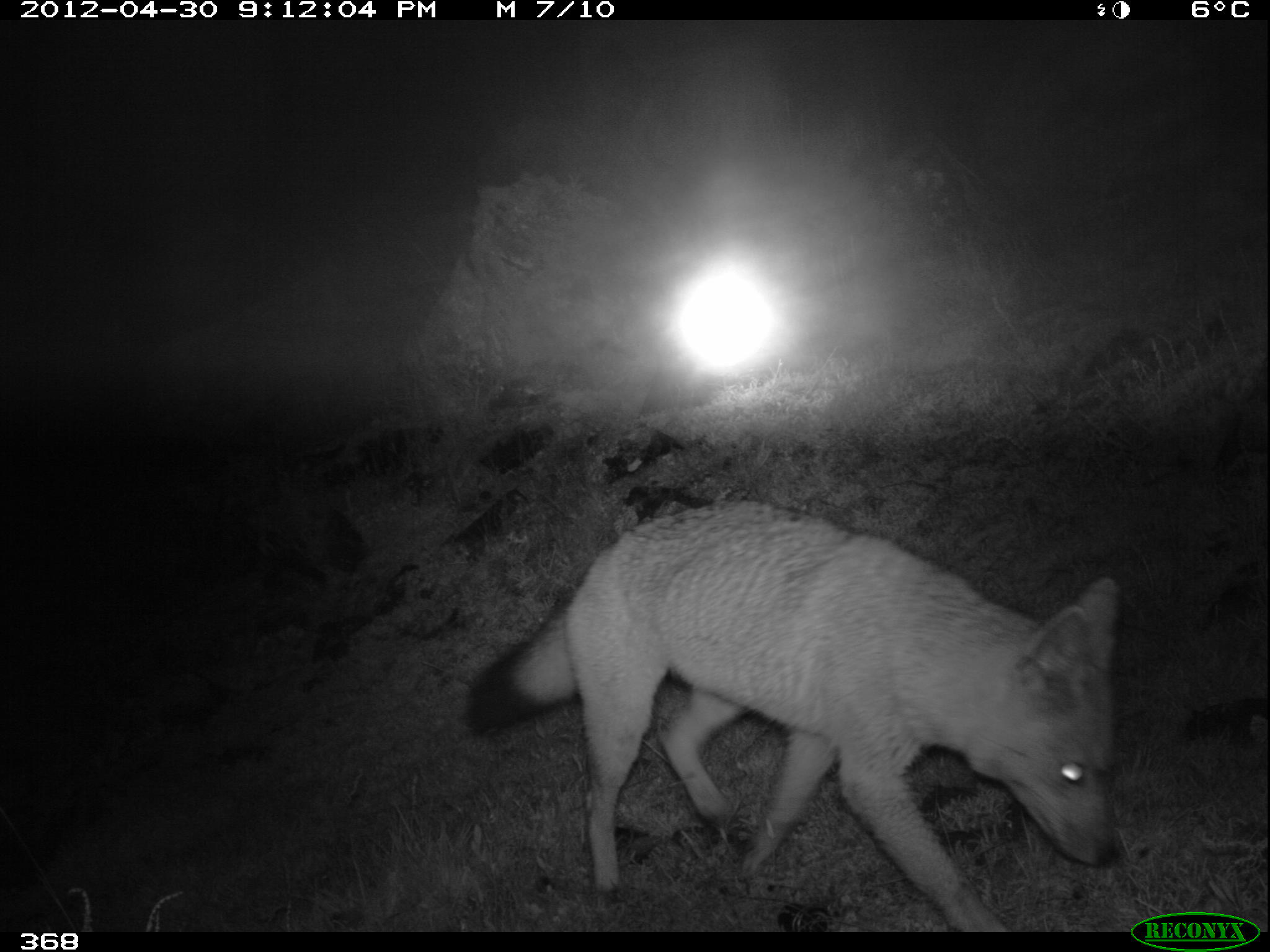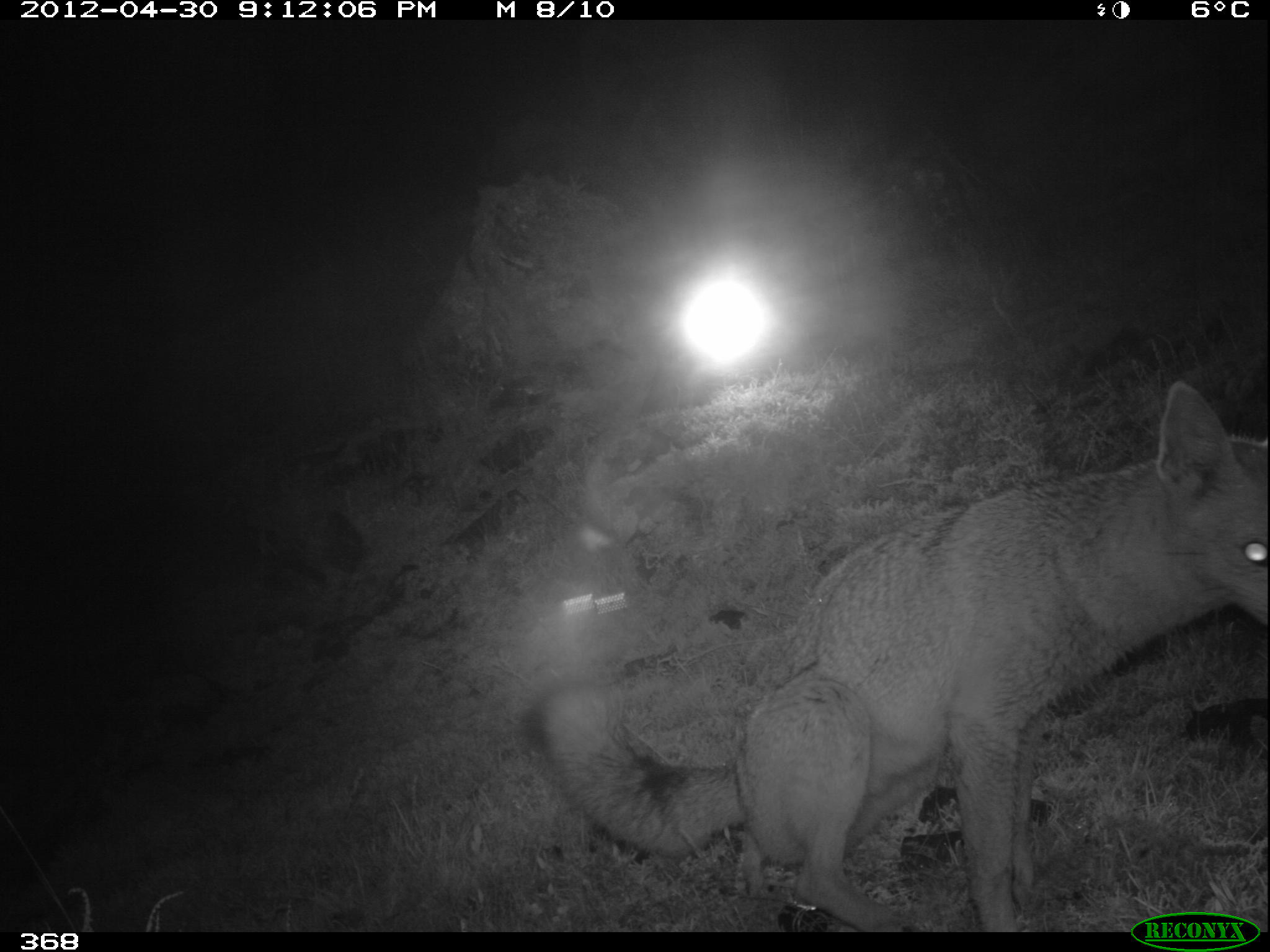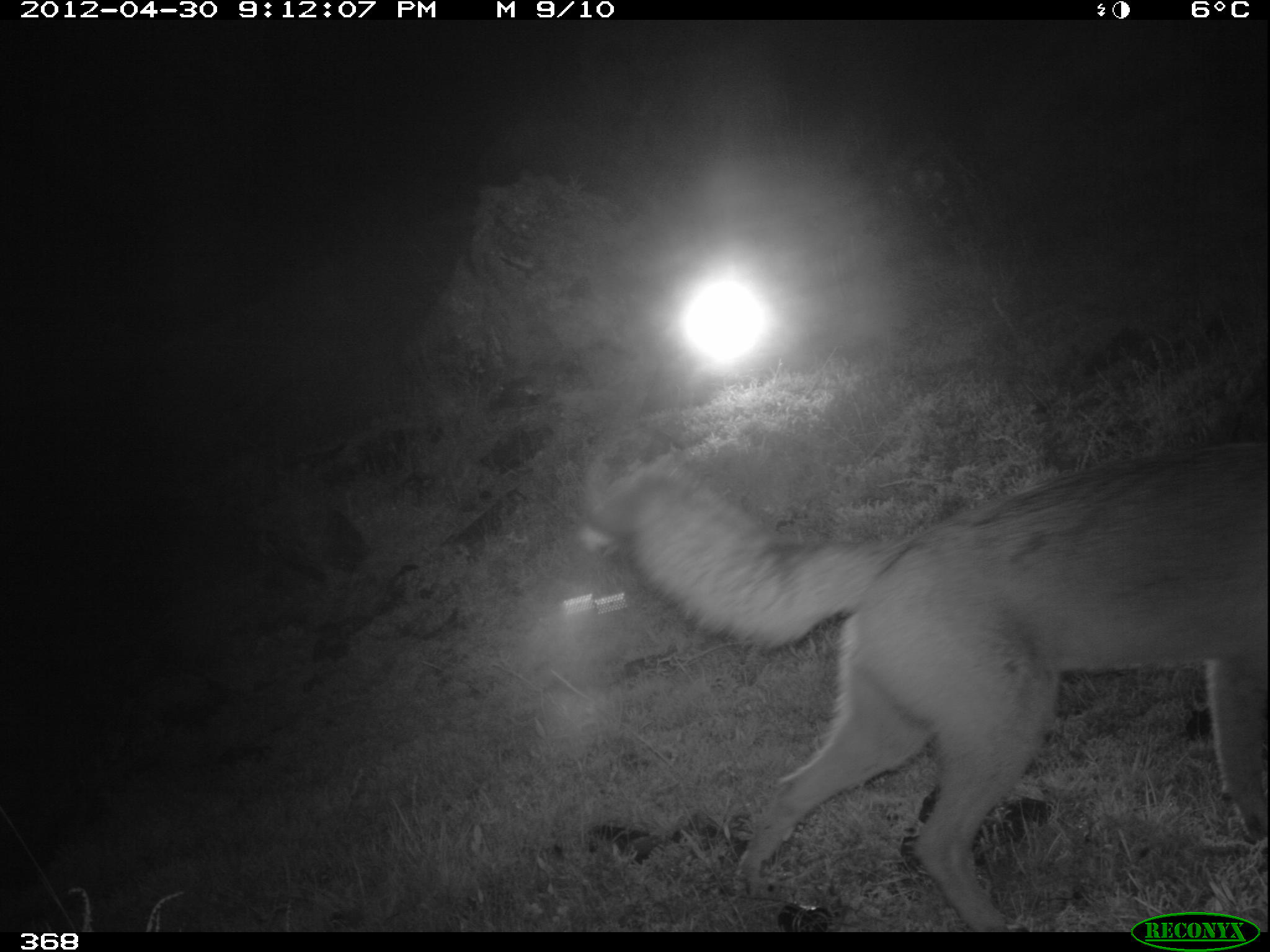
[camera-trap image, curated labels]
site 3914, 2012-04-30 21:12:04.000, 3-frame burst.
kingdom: Animalia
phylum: Chordata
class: Mammalia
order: Carnivora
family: Canidae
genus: Lycalopex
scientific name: Lycalopex culpaeus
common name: culpeo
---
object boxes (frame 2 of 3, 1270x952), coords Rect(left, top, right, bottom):
lycalopex culpaeus: Rect(532, 376, 1270, 930)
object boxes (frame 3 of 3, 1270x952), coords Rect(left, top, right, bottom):
lycalopex culpaeus: Rect(614, 438, 1270, 931)